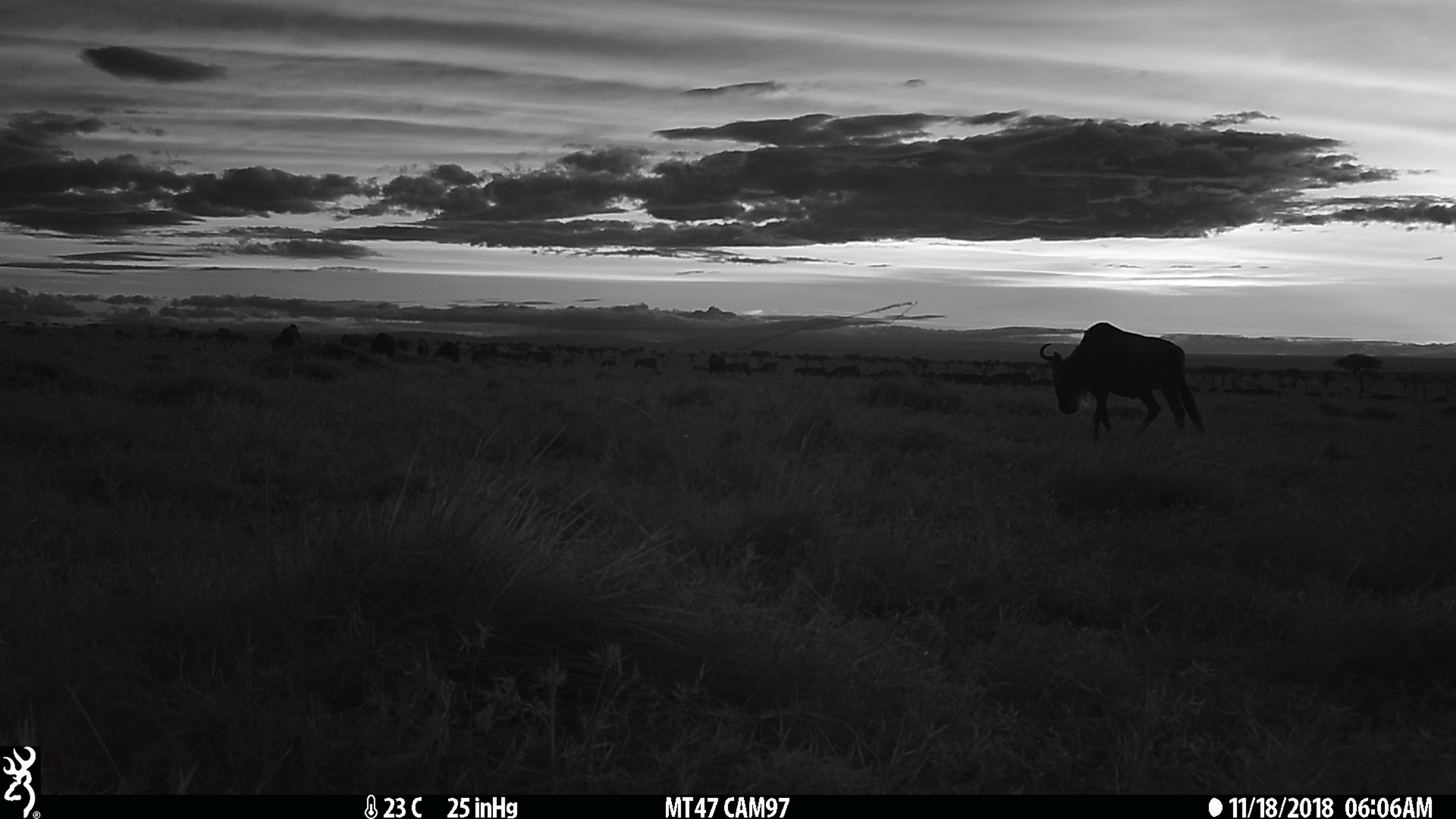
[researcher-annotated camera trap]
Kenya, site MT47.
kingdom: Animalia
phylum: Chordata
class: Mammalia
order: Artiodactyla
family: Bovidae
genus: Connochaetes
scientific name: Connochaetes taurinus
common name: blue wildebeest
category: wildebeest